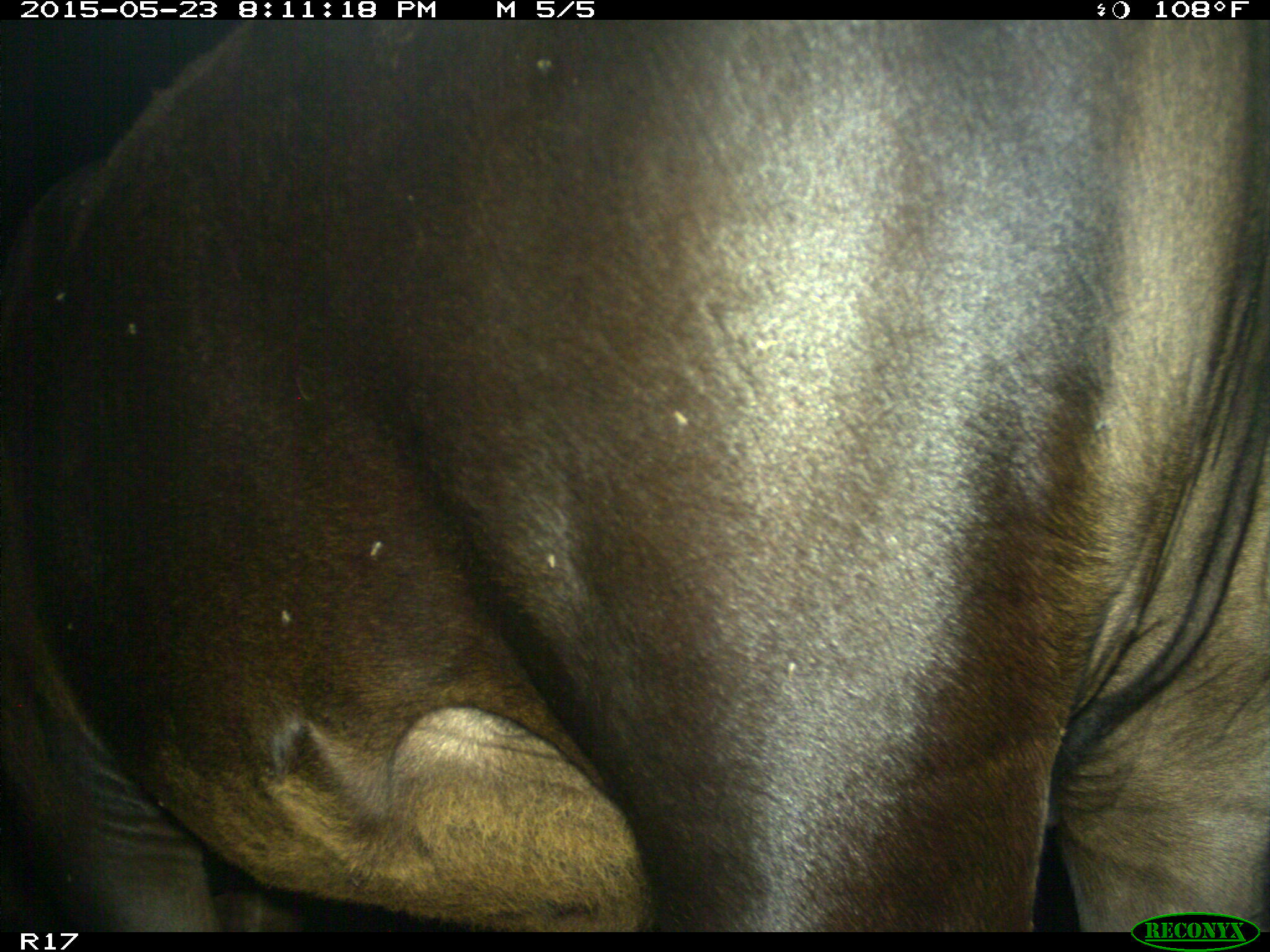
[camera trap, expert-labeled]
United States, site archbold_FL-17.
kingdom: Animalia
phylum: Chordata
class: Mammalia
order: Artiodactyla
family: Bovidae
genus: Bos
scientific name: Bos taurus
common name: domestic cow